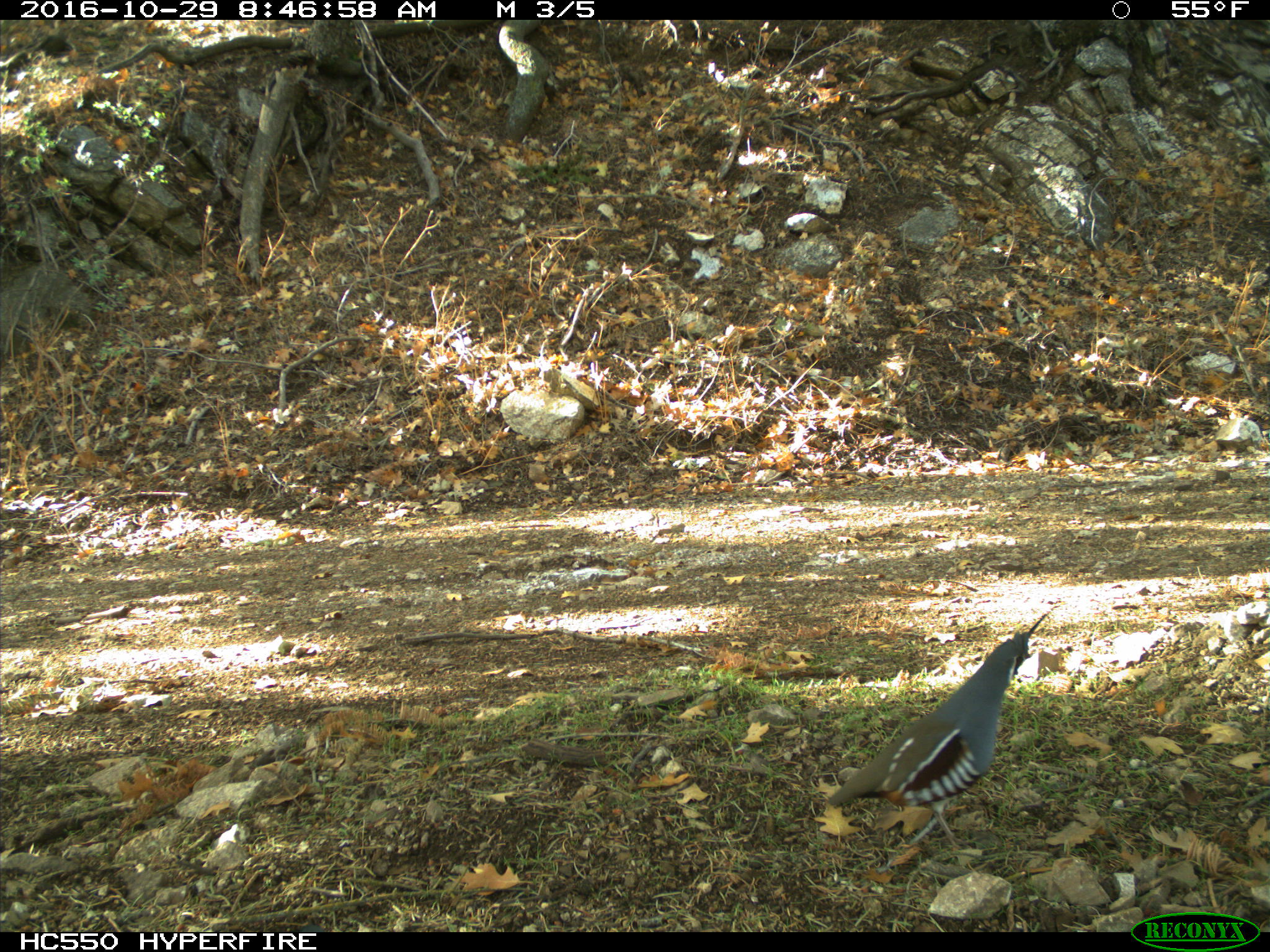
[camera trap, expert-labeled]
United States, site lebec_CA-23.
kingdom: Animalia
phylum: Chordata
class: Aves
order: Galliformes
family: Odontophoridae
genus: Callipepla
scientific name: Callipepla californica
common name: california quail